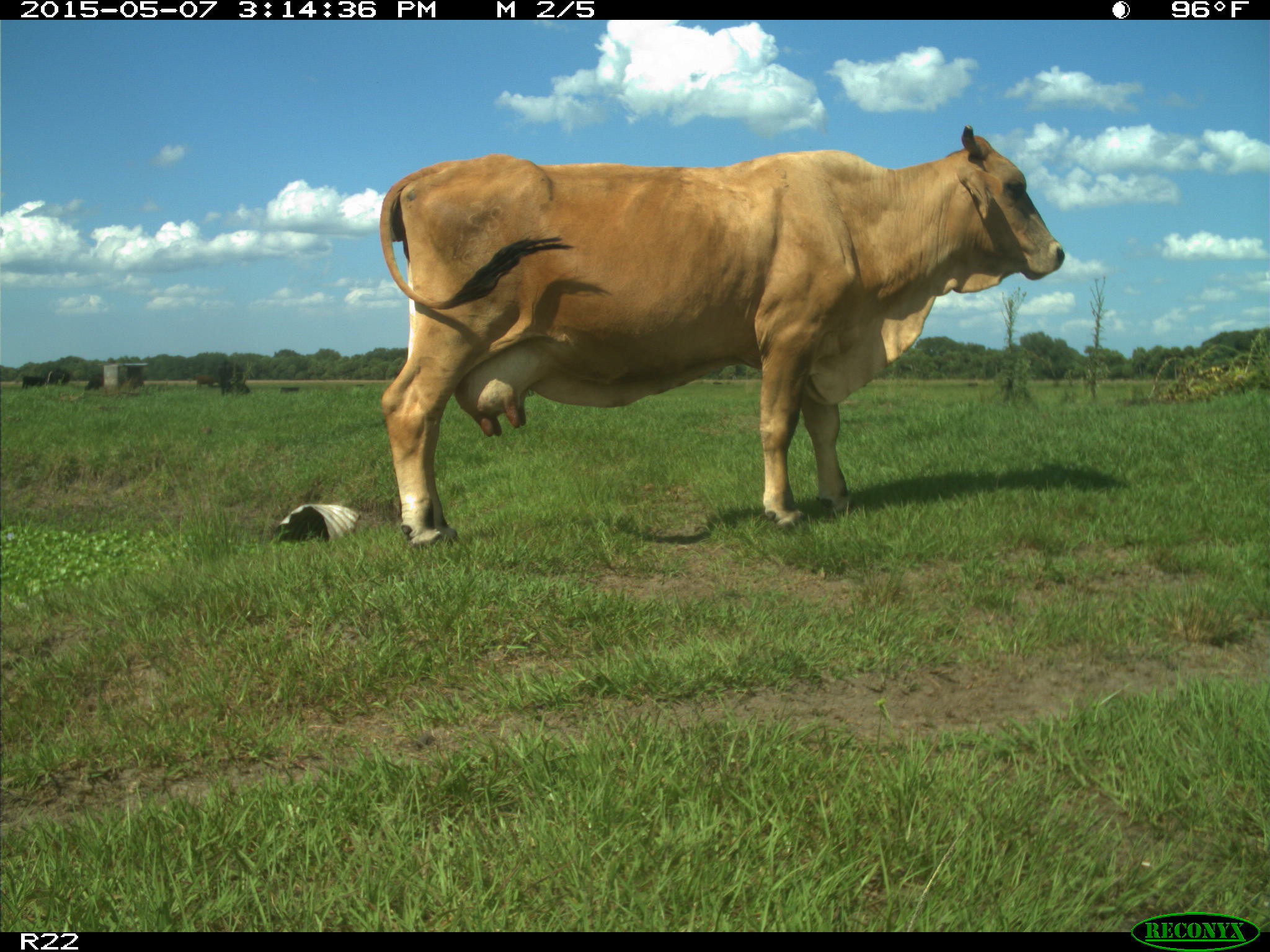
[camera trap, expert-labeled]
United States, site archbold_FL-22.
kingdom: Animalia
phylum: Chordata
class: Mammalia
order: Artiodactyla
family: Bovidae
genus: Bos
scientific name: Bos taurus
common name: domestic cow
Bos taurus (domestic cow).